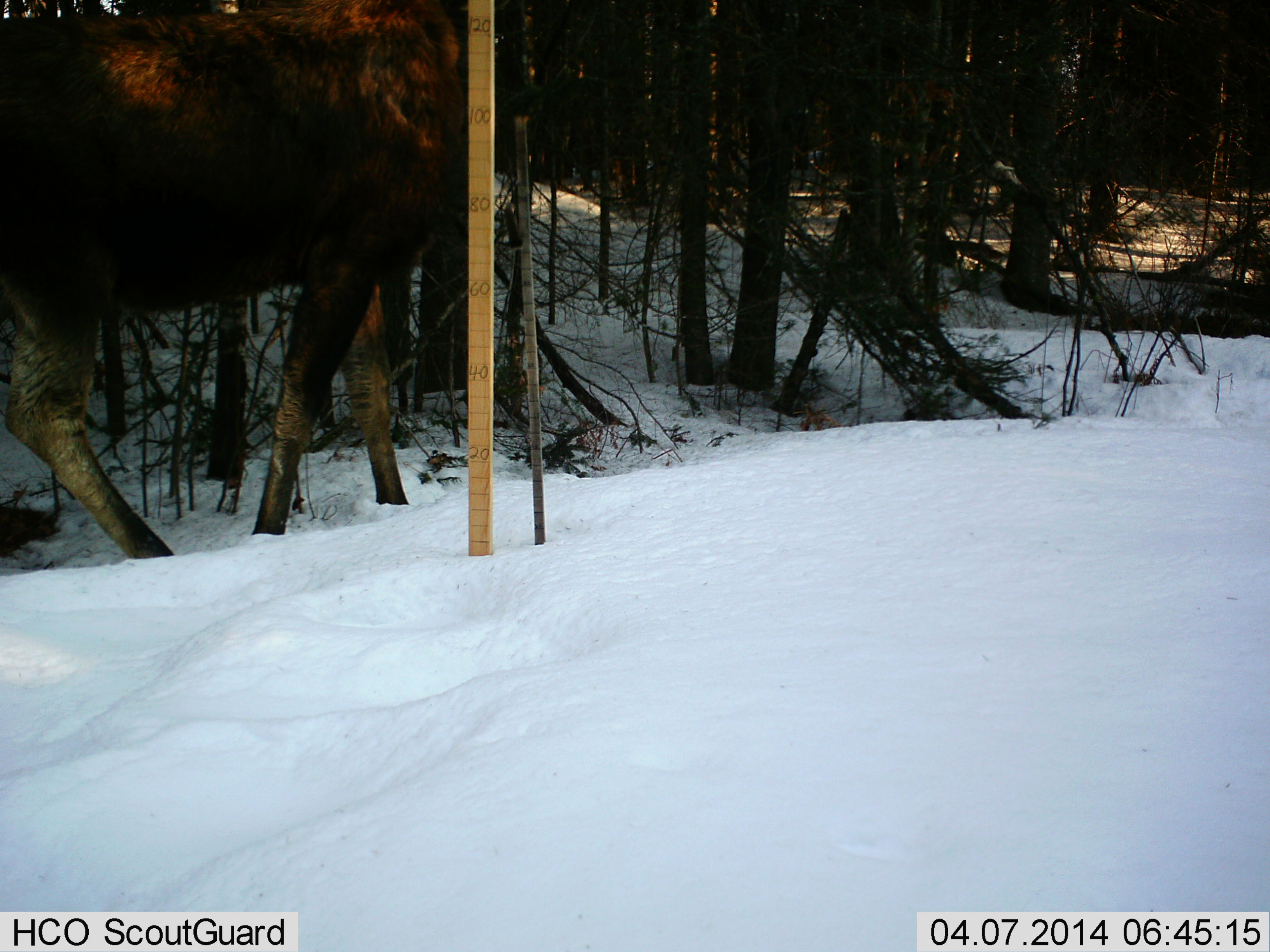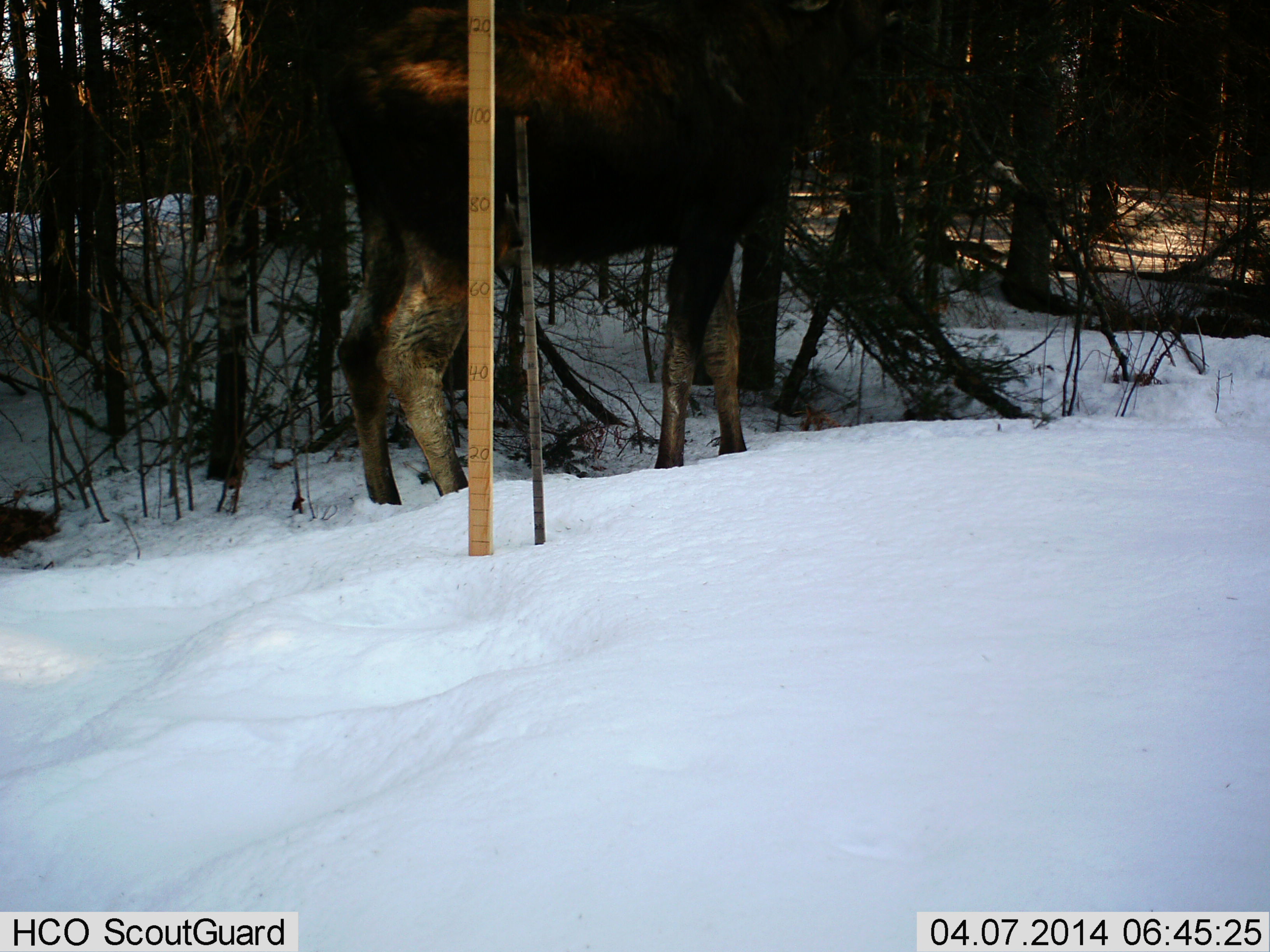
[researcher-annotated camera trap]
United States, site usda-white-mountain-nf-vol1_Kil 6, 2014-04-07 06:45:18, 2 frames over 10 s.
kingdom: Animalia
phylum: Chordata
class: Mammalia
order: Artiodactyla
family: Cervidae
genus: Alces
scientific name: Alces alces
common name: moose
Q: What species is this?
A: Moose (Alces alces).